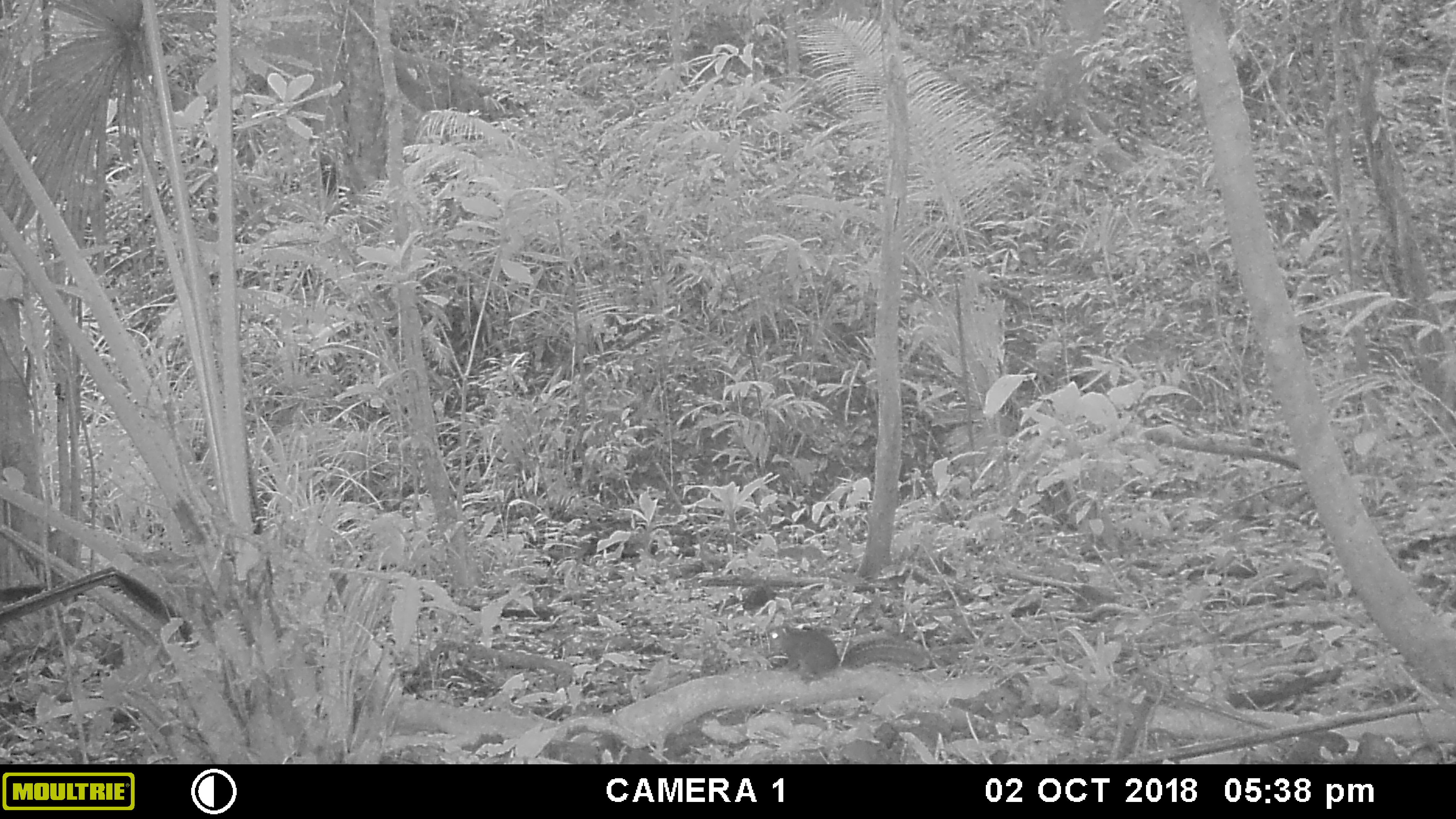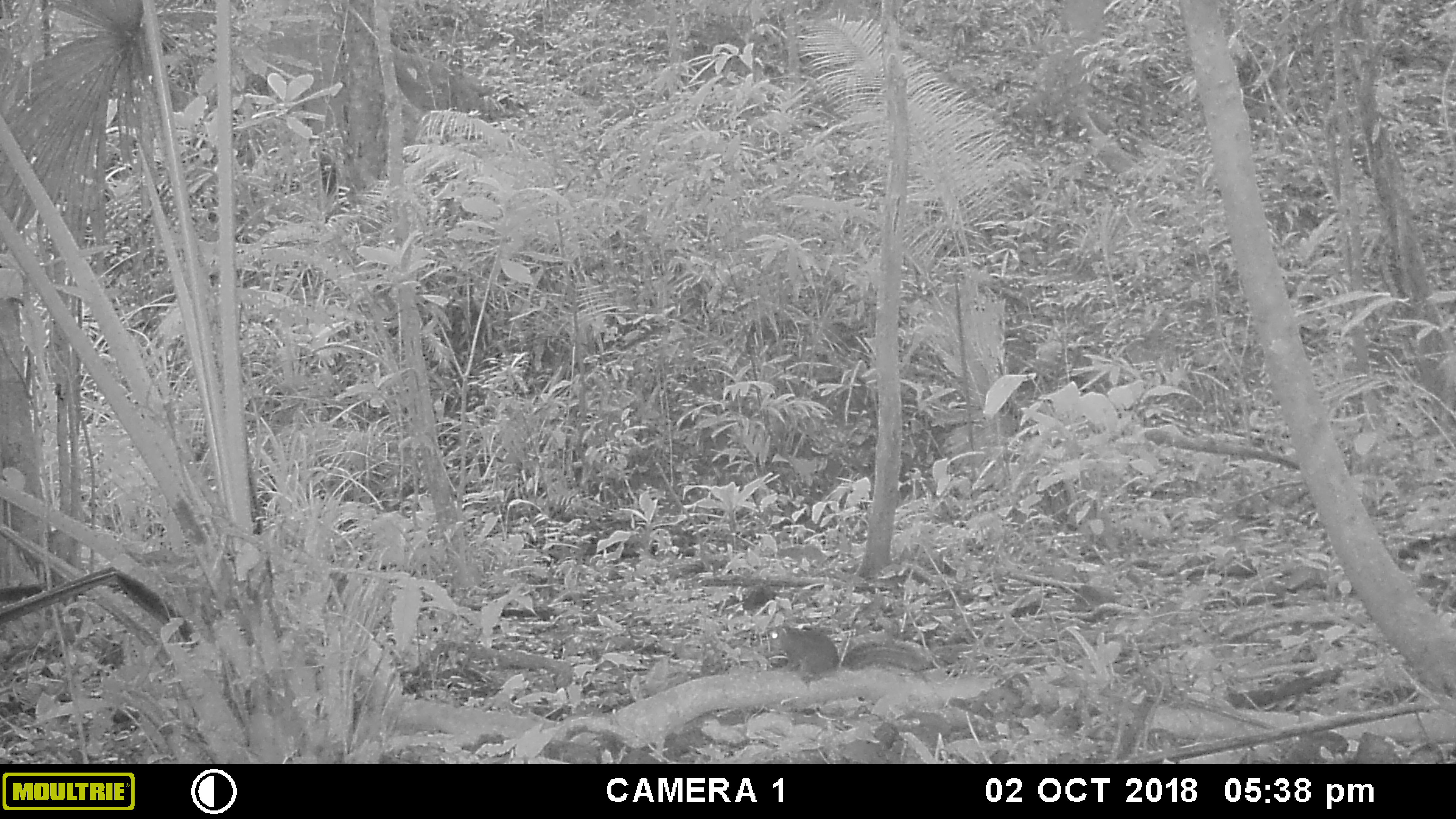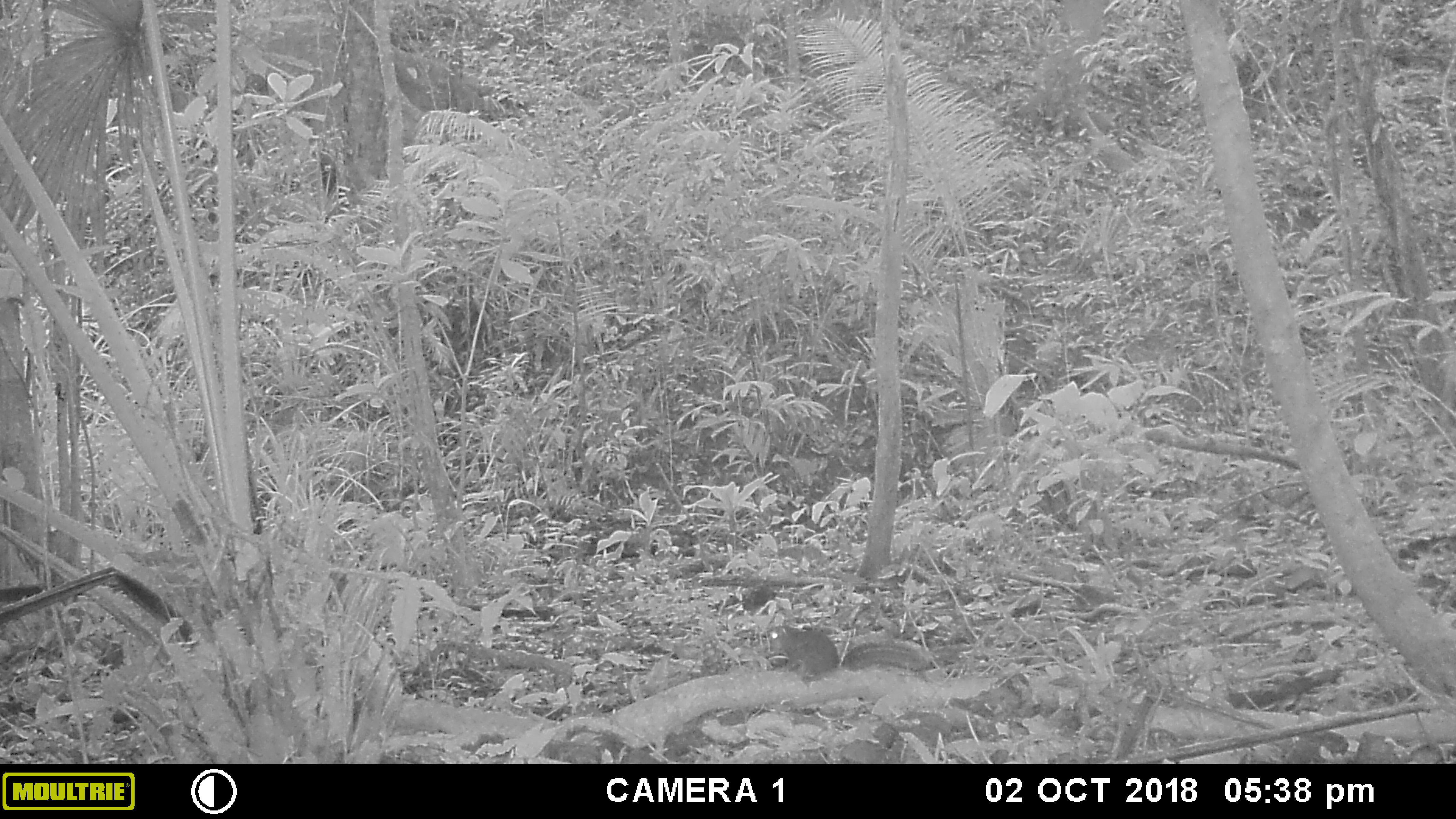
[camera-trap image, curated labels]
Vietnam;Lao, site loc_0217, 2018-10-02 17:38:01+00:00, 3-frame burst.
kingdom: Animalia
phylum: Chordata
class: Mammalia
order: Rodentia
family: Sciuridae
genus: Dremomys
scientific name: Dremomys rufigenis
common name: red-cheeked squirrel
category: red cheeked squirrel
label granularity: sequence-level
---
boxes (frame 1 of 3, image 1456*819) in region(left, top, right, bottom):
red cheeked squirrel: region(767, 622, 931, 684)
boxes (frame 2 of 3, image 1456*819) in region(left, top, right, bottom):
red cheeked squirrel: region(765, 622, 931, 684)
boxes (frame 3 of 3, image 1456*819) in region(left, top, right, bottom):
red cheeked squirrel: region(763, 625, 931, 684)